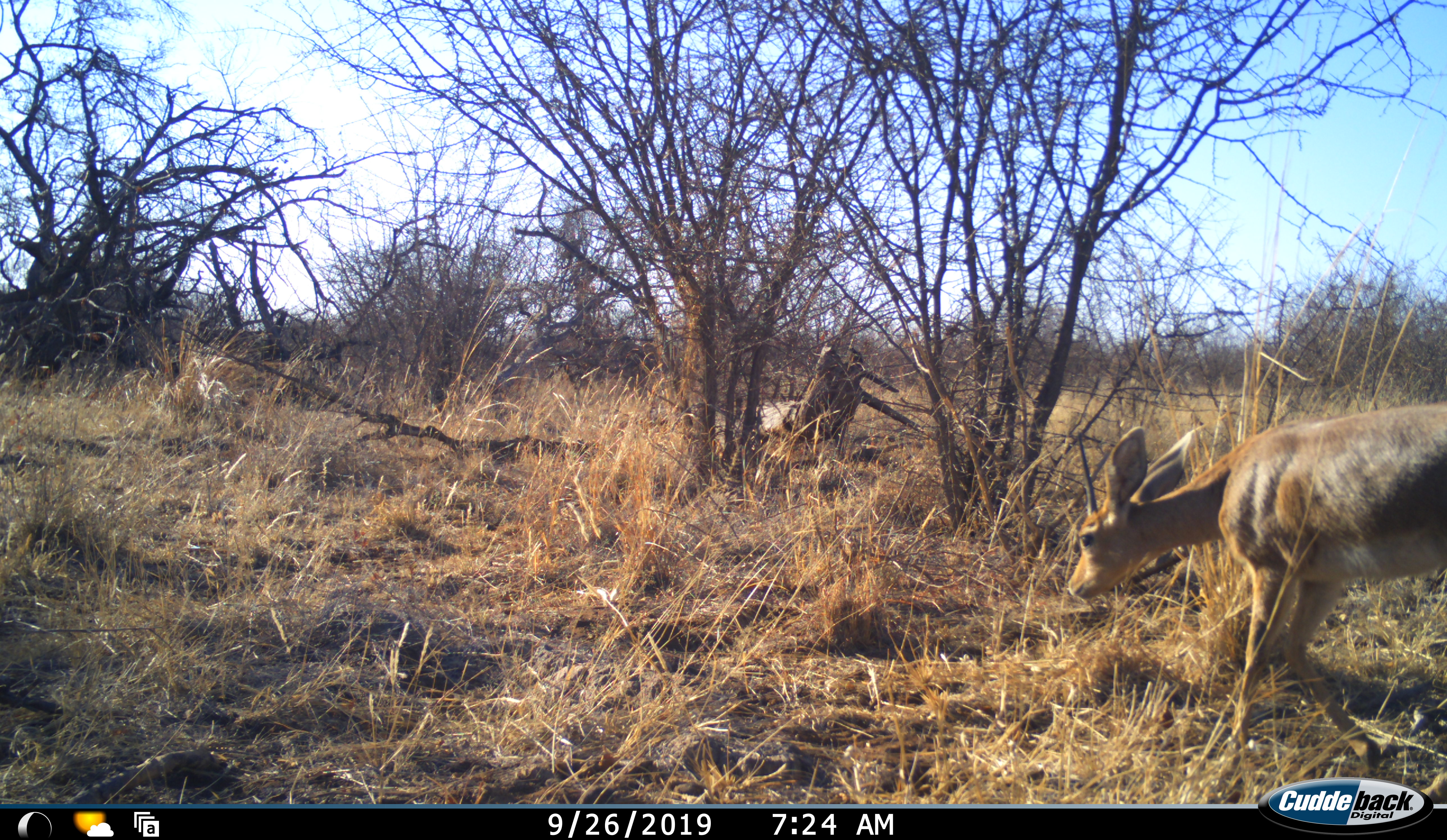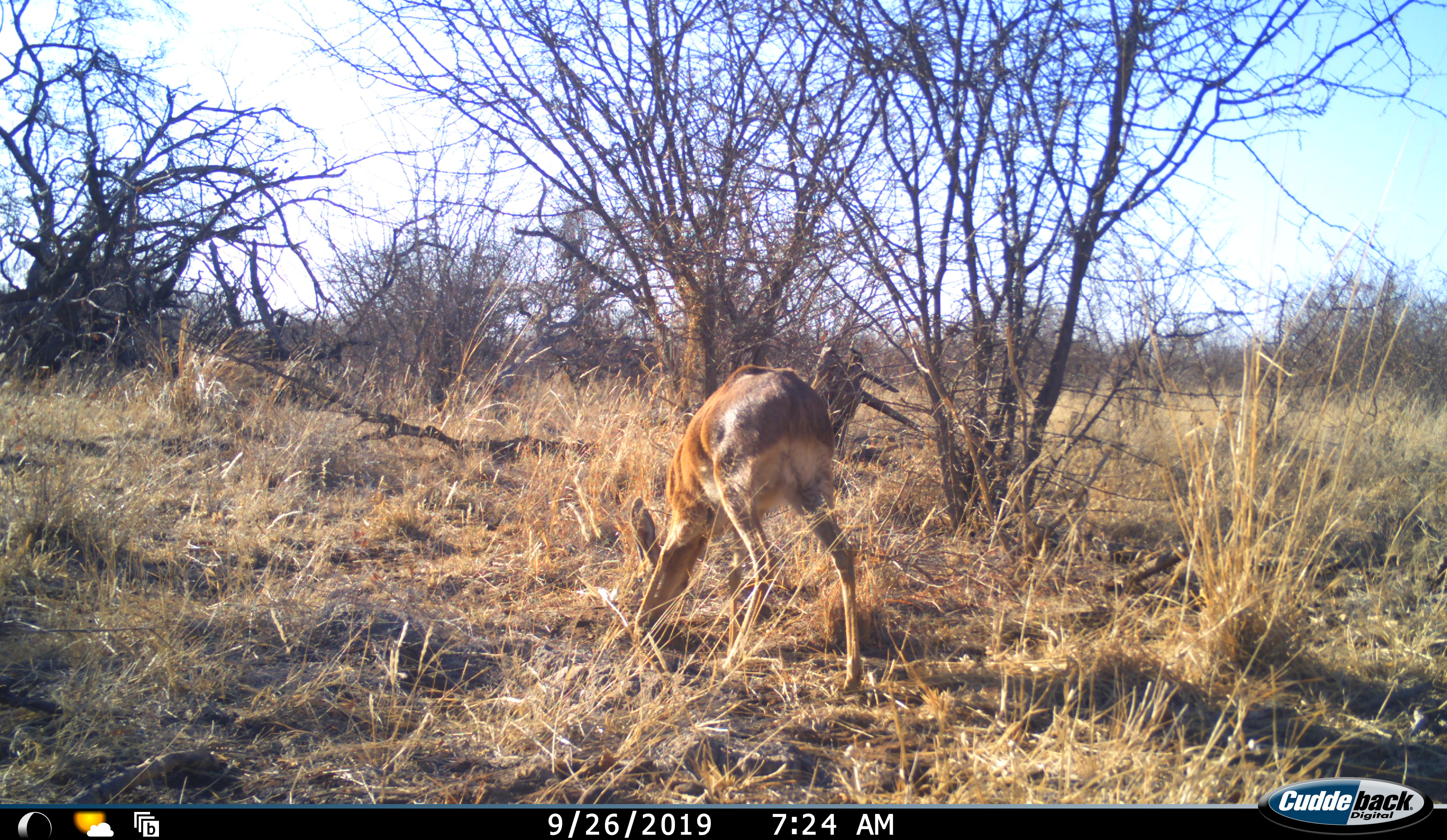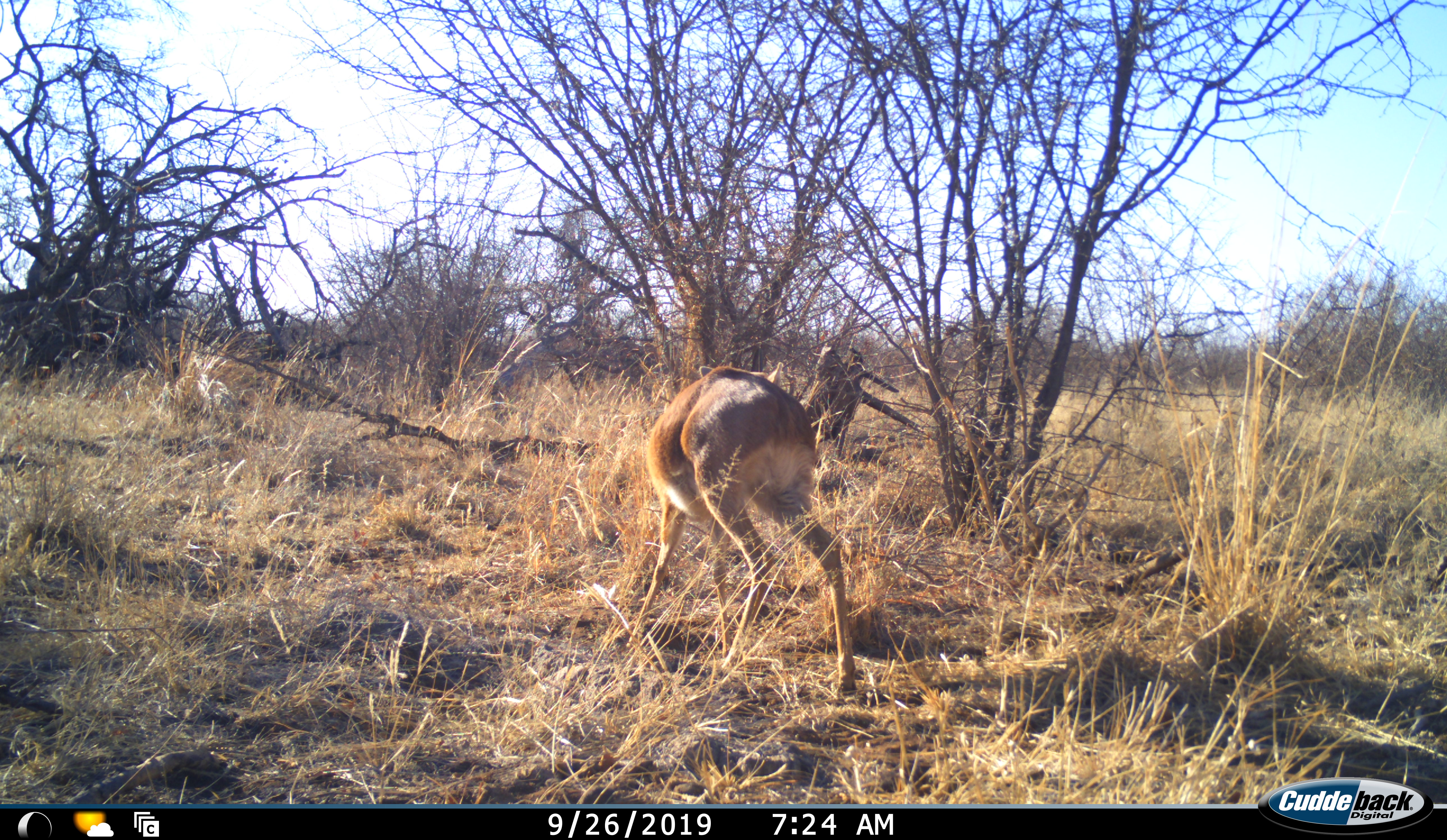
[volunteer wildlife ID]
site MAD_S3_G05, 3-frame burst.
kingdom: Animalia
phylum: Chordata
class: Mammalia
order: Artiodactyla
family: Bovidae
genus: Redunca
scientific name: Redunca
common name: reedbuck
Reedbuck (Redunca), count 1. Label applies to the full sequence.